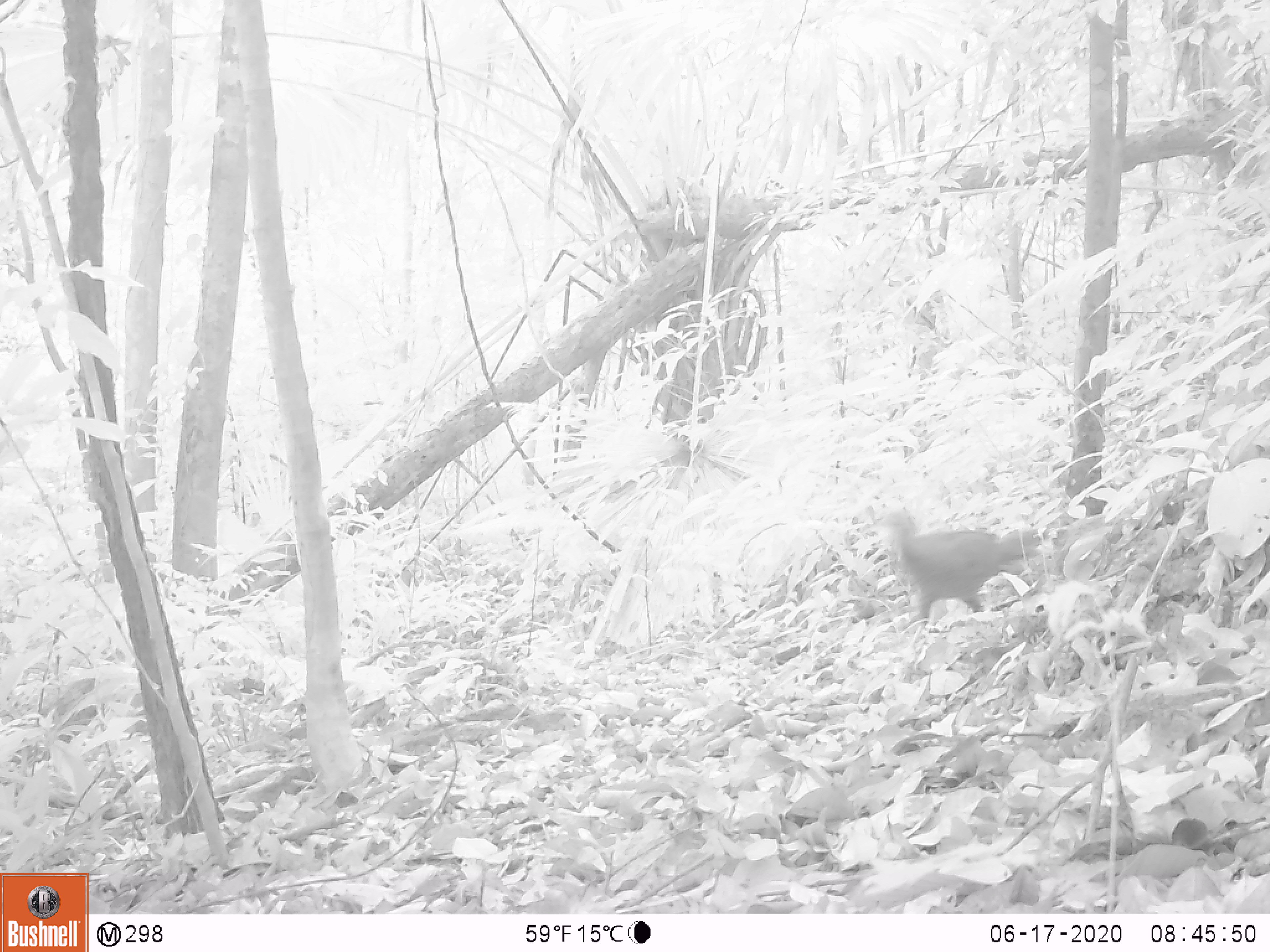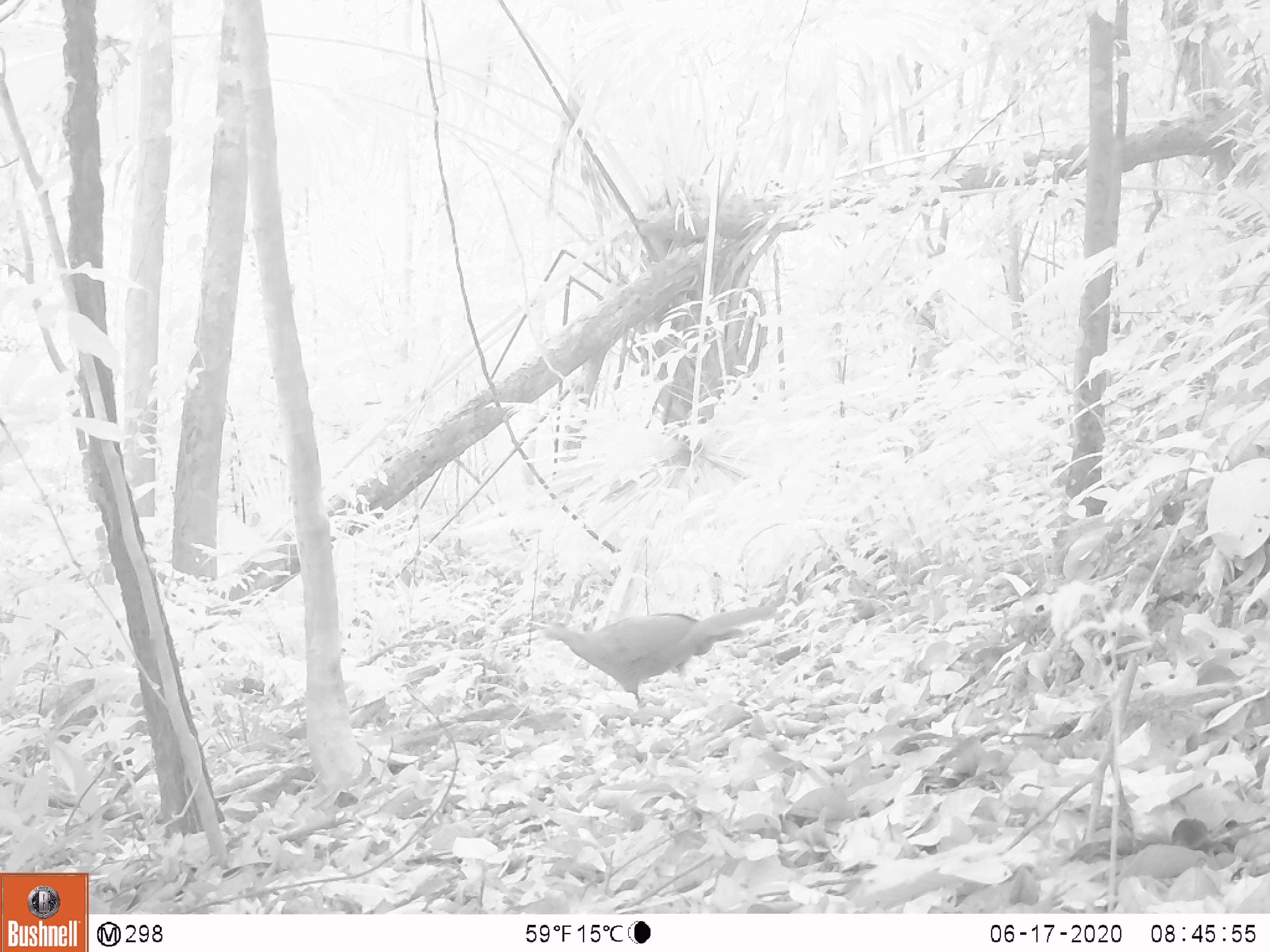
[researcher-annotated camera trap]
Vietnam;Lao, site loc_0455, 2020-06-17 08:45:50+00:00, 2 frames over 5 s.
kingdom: Animalia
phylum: Chordata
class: Aves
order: Galliformes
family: Phasianidae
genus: Lophura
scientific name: Lophura nycthemera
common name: silver pheasant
Silver pheasant (Lophura nycthemera). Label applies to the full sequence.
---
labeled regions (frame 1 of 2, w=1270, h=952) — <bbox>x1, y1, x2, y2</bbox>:
silver pheasant: <bbox>860, 504, 1041, 627</bbox>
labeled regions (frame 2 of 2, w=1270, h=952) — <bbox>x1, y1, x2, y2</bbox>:
silver pheasant: <bbox>537, 600, 777, 702</bbox>